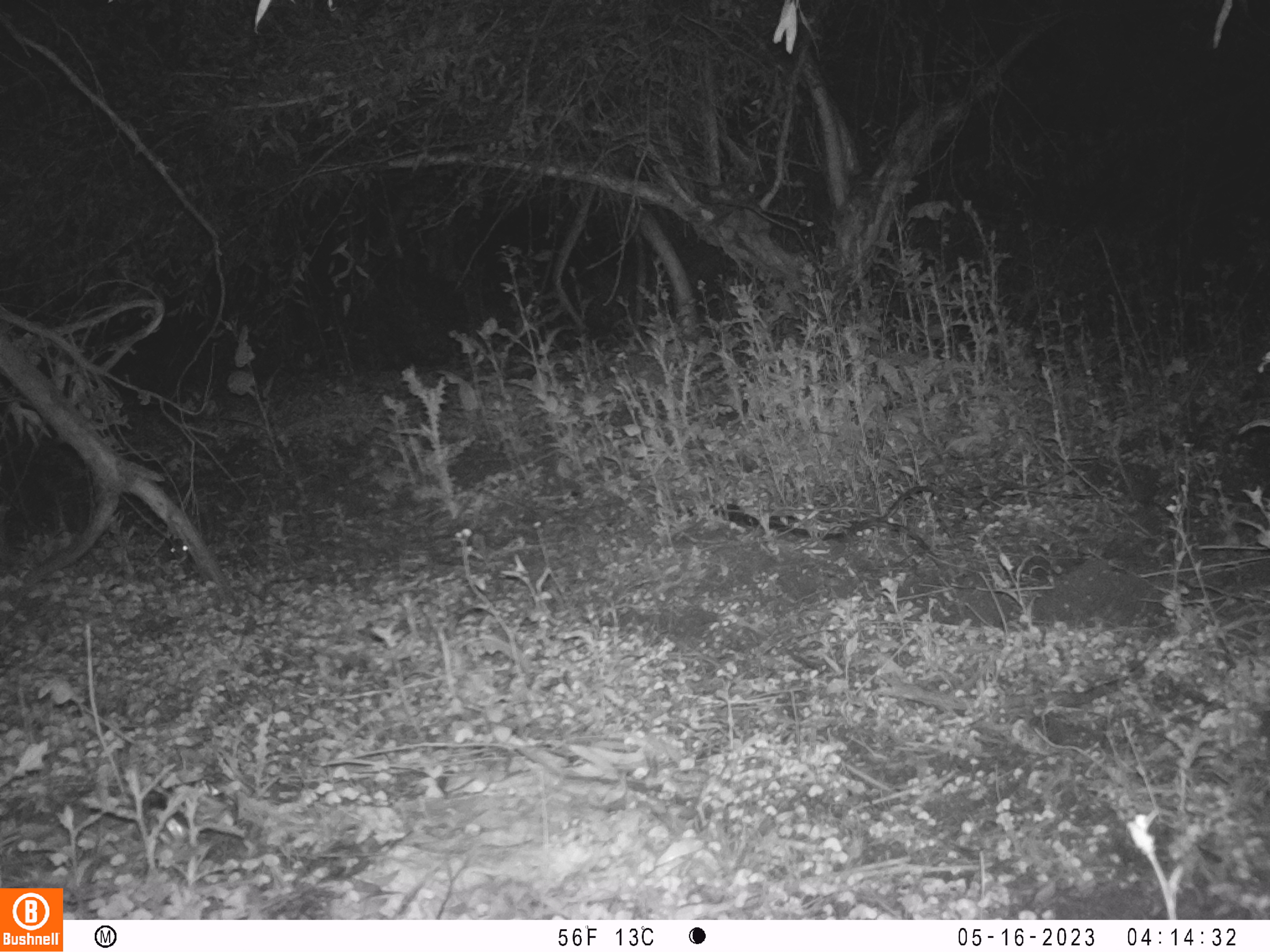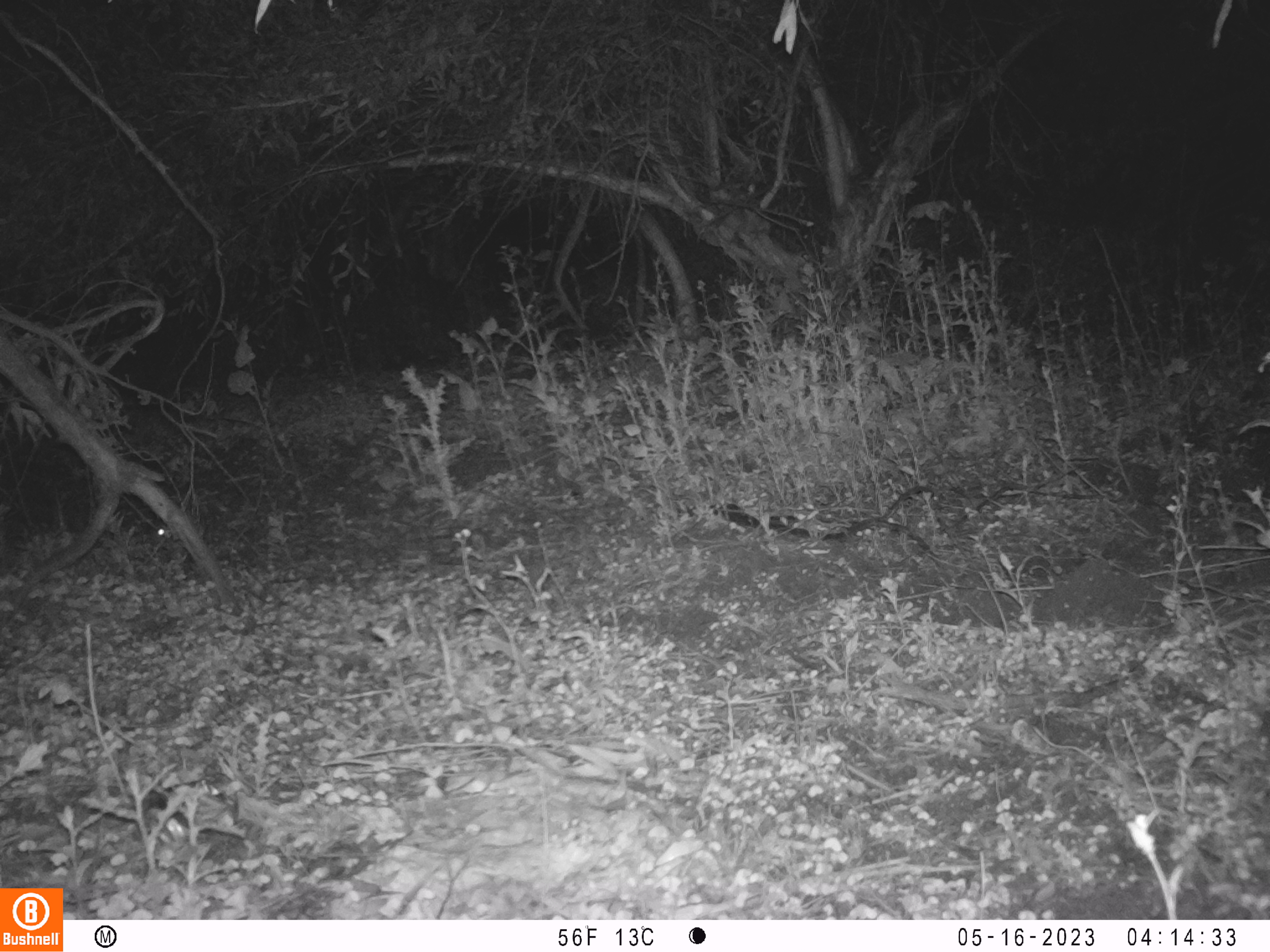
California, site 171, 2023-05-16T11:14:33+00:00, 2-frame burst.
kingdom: Animalia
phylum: Chordata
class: Mammalia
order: Lagomorpha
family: Leporidae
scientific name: Leporidae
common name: rabbit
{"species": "rabbit (Leporidae)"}